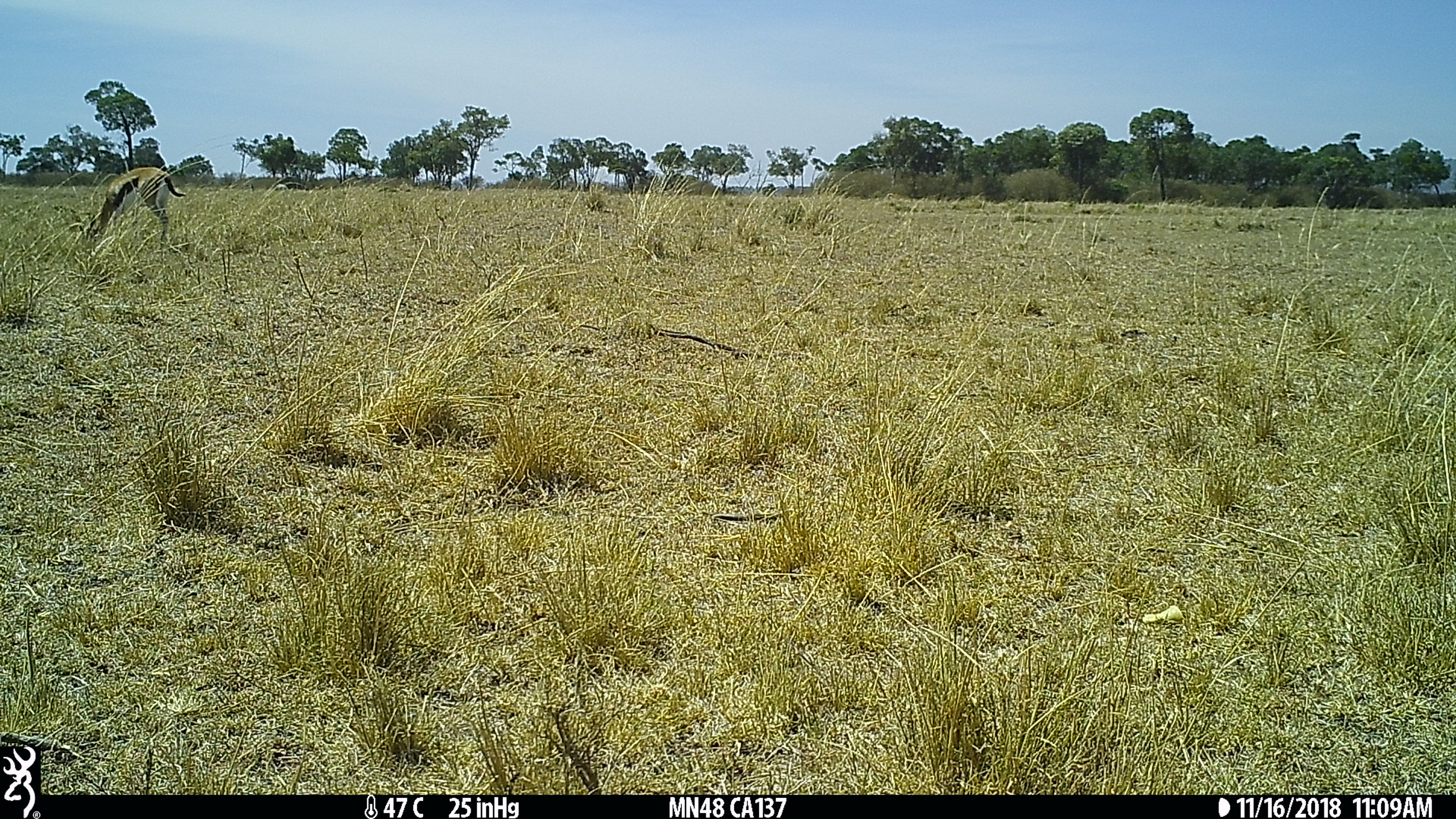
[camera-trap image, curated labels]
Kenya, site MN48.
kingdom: Animalia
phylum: Chordata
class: Mammalia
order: Artiodactyla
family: Bovidae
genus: Eudorcas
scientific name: Eudorcas thomsonii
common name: thomon's gazelle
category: gazelle thomsons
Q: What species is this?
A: Gazelle thomsons (thomon's gazelle) (Eudorcas thomsonii).